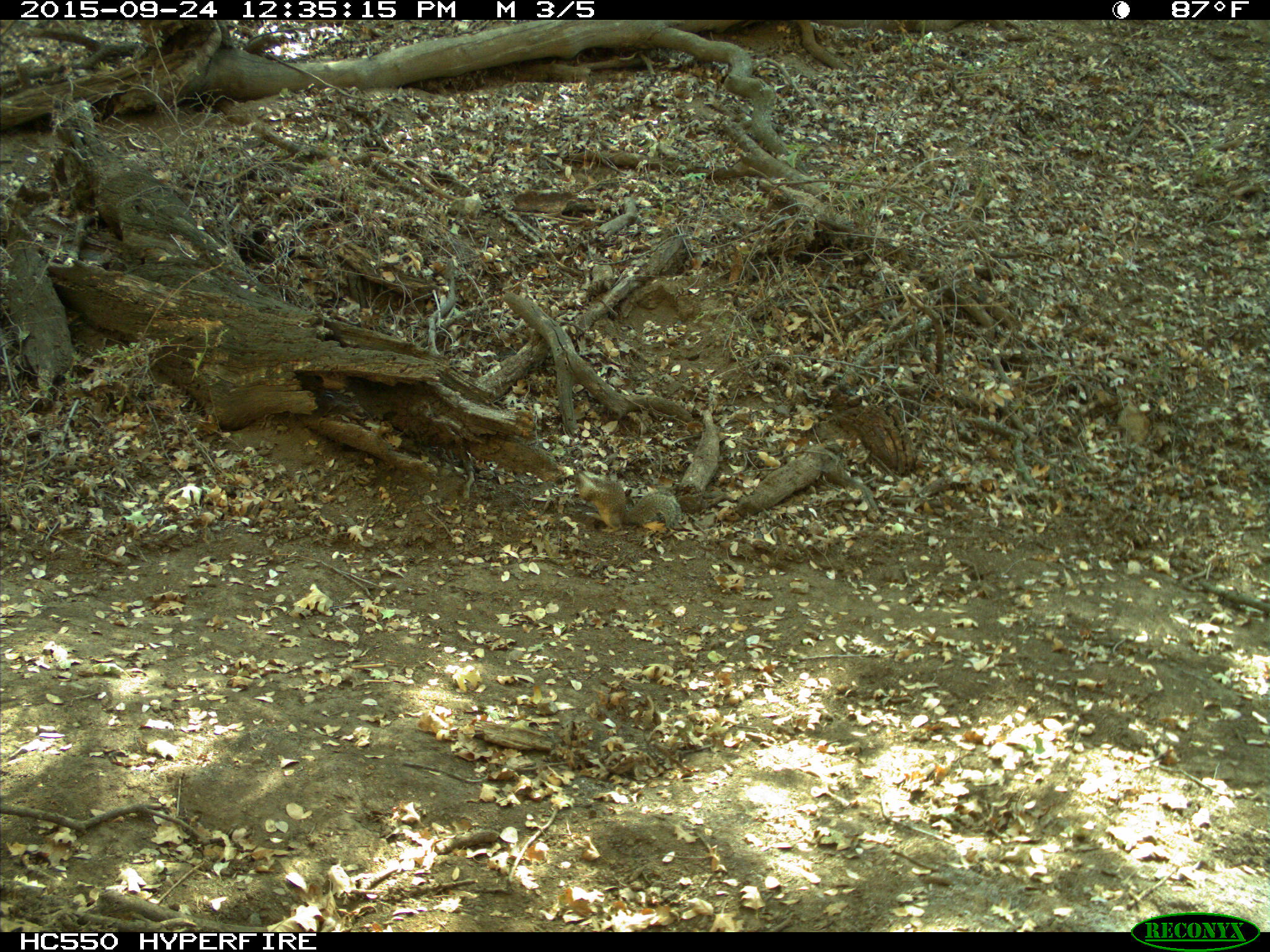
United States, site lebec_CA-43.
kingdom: Animalia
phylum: Chordata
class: Mammalia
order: Rodentia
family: Sciuridae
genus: Otospermophilus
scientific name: Otospermophilus beecheyi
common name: california ground squirrel